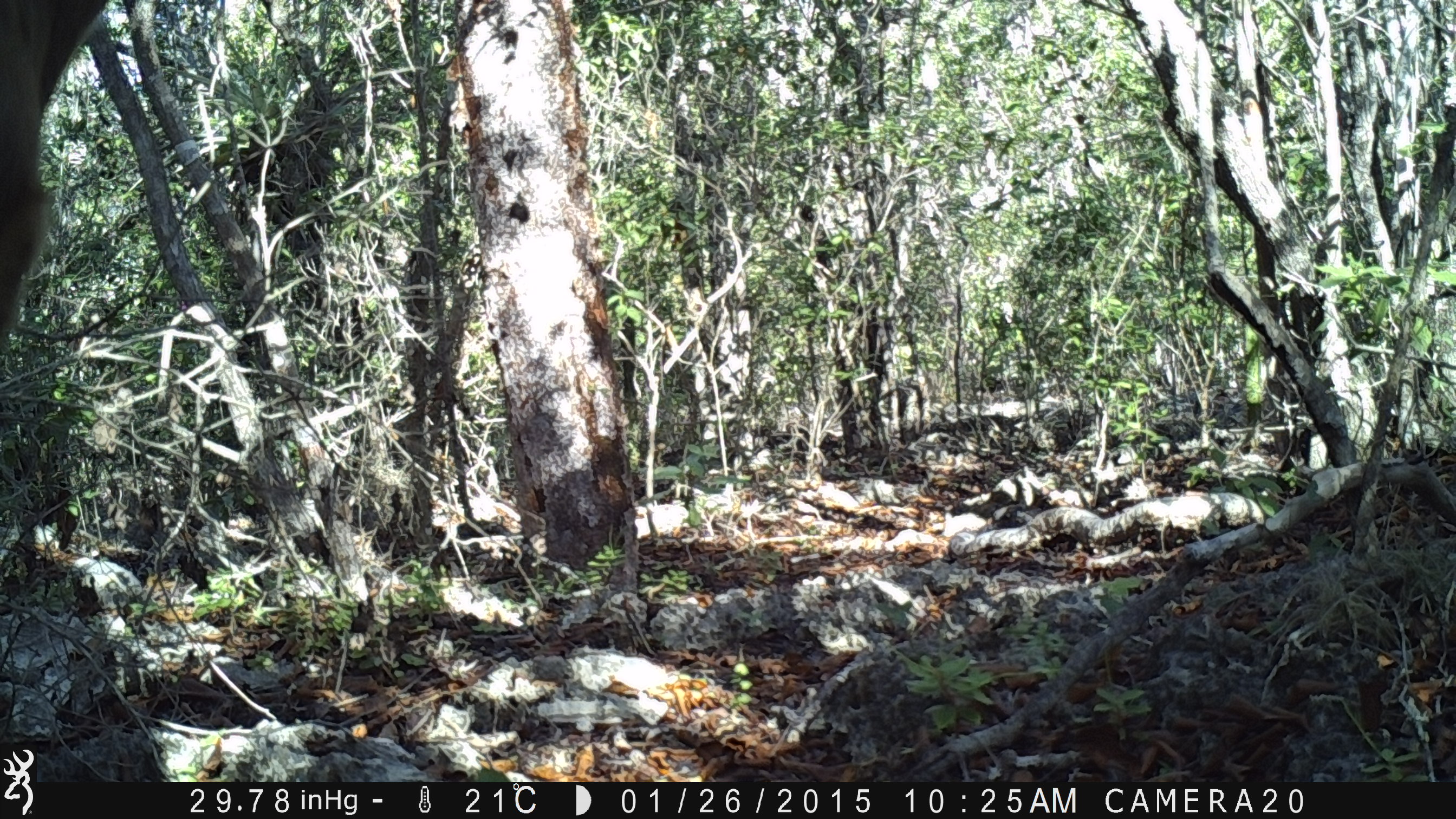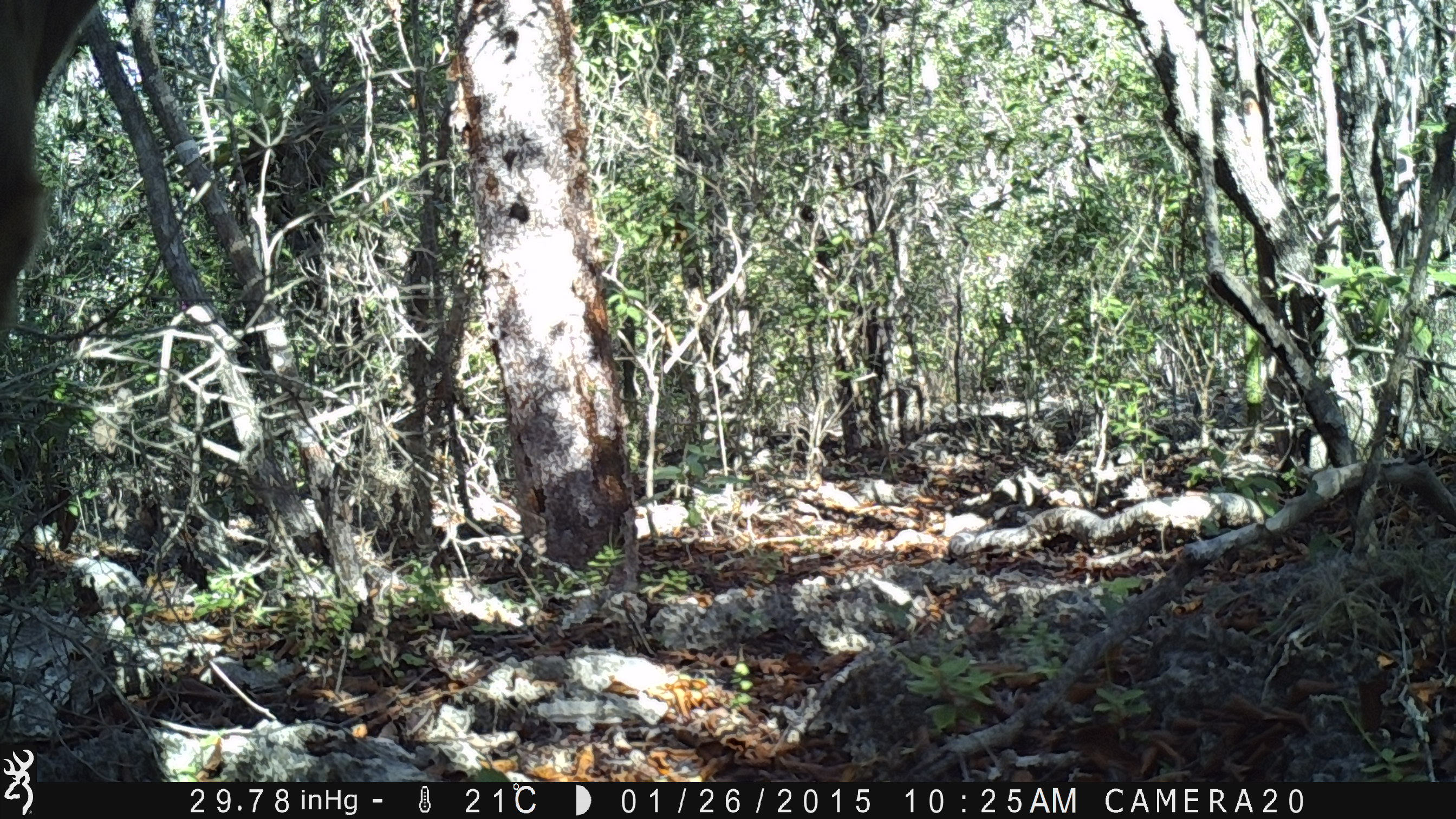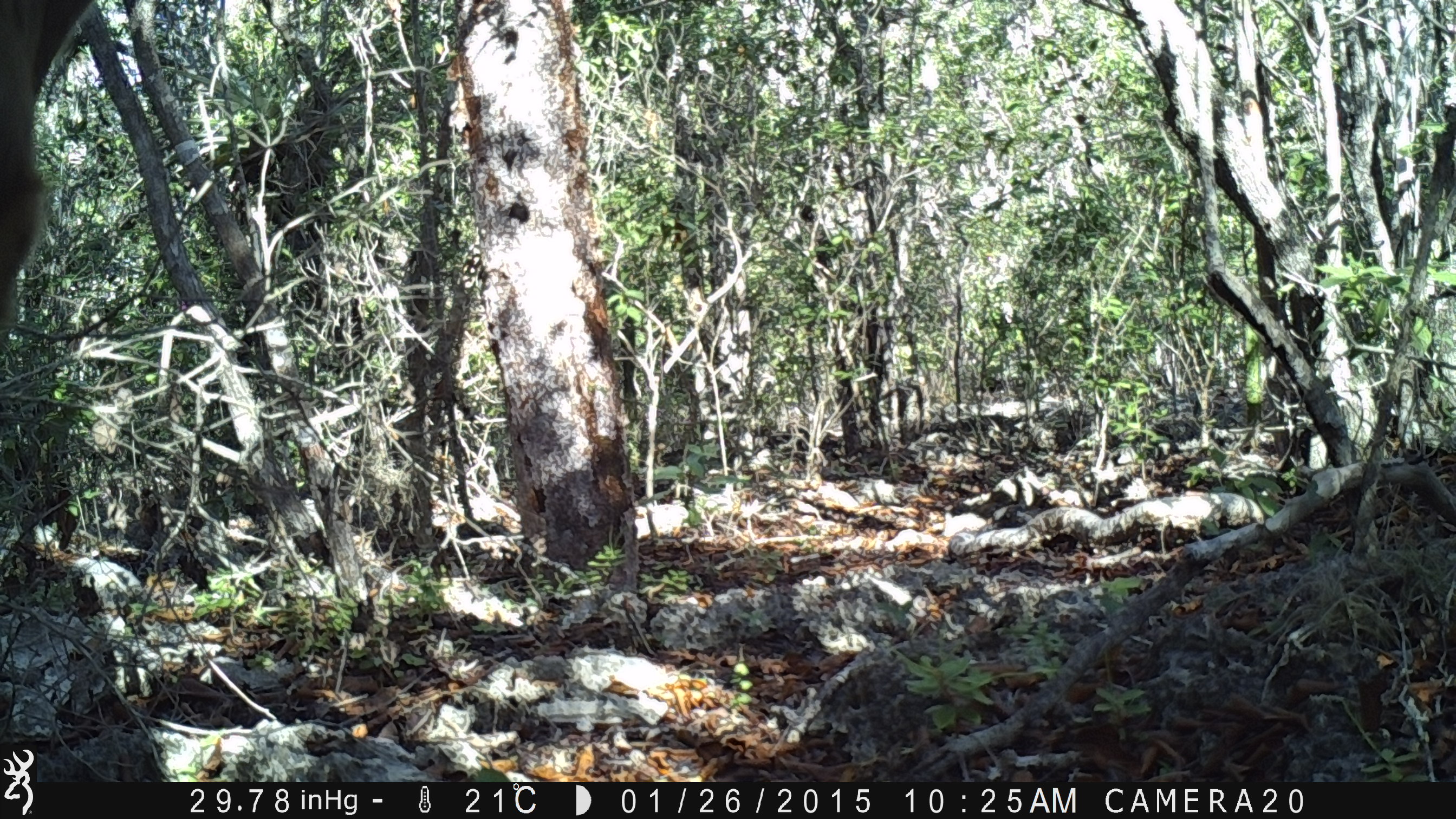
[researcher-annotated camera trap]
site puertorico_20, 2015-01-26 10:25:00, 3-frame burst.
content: unidentified animal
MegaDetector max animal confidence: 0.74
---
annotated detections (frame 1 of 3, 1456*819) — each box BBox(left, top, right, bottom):
unknown: BBox(0, 0, 110, 375)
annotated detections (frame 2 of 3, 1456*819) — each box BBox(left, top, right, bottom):
unknown: BBox(0, 3, 100, 357)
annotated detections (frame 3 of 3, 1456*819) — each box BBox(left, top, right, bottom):
unknown: BBox(0, 0, 93, 377)